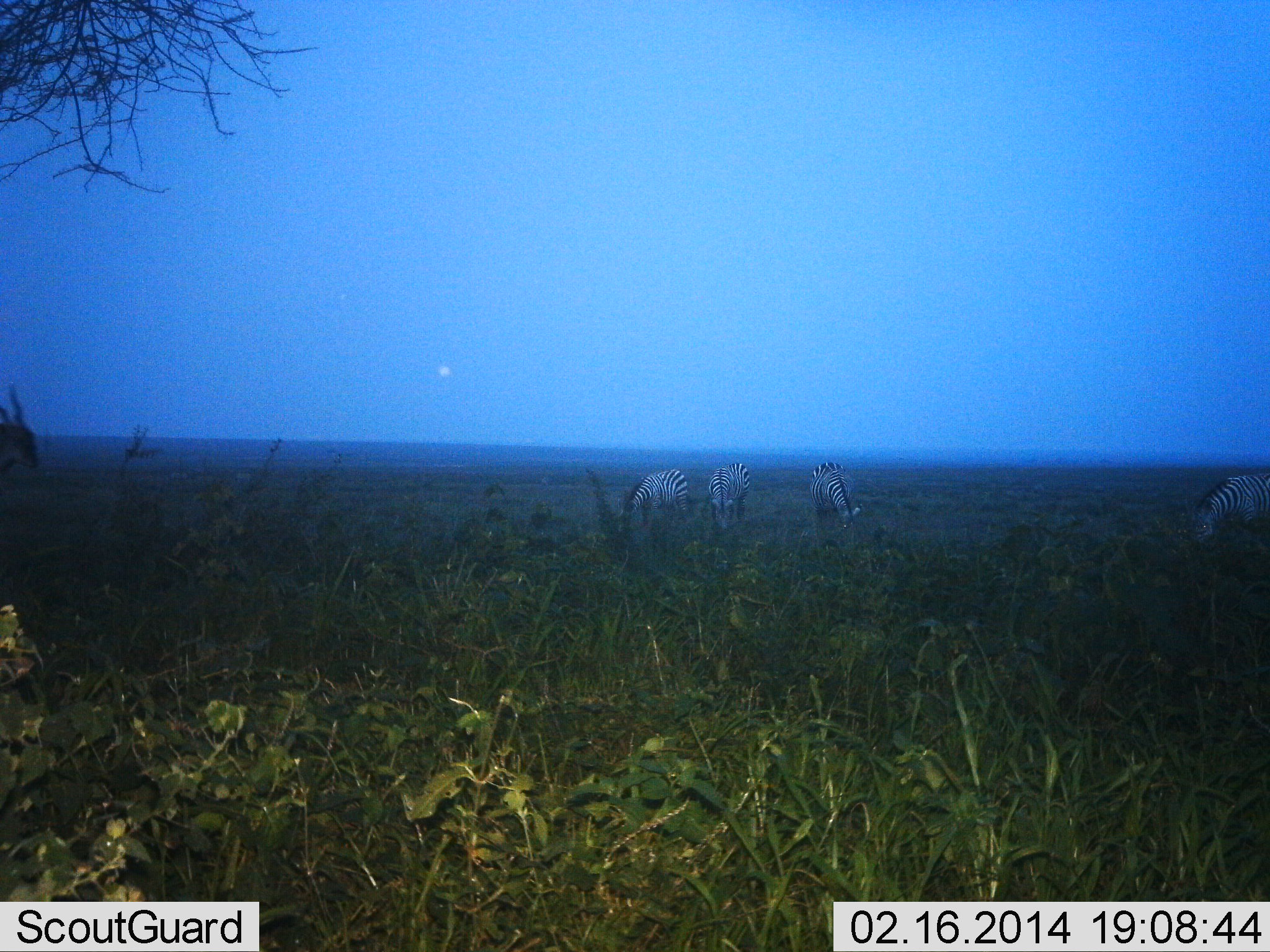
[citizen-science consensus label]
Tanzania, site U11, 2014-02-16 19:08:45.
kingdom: Animalia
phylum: Chordata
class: Mammalia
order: Perissodactyla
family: Equidae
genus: Equus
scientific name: Equus quagga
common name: plains zebra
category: zebra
Zebra (plains zebra) (Equus quagga), count 4. Behavior (volunteer vote fractions): standing 17%, resting 0%, moving 0%, interacting 0%. Young present (vote fraction): 0%. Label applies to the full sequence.